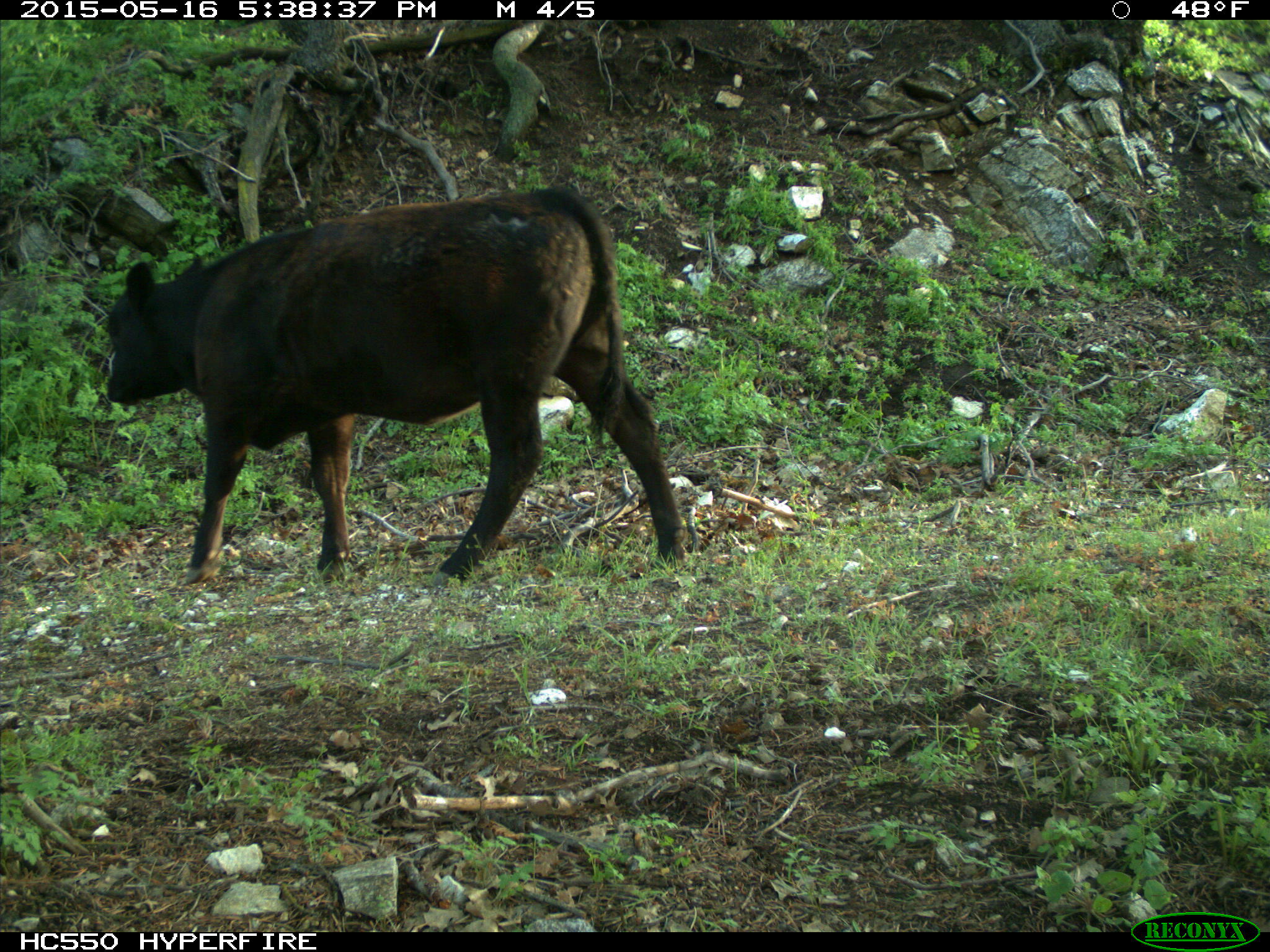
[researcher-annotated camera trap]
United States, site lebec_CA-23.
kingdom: Animalia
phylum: Chordata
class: Mammalia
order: Artiodactyla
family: Bovidae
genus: Bos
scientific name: Bos taurus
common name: domestic cow